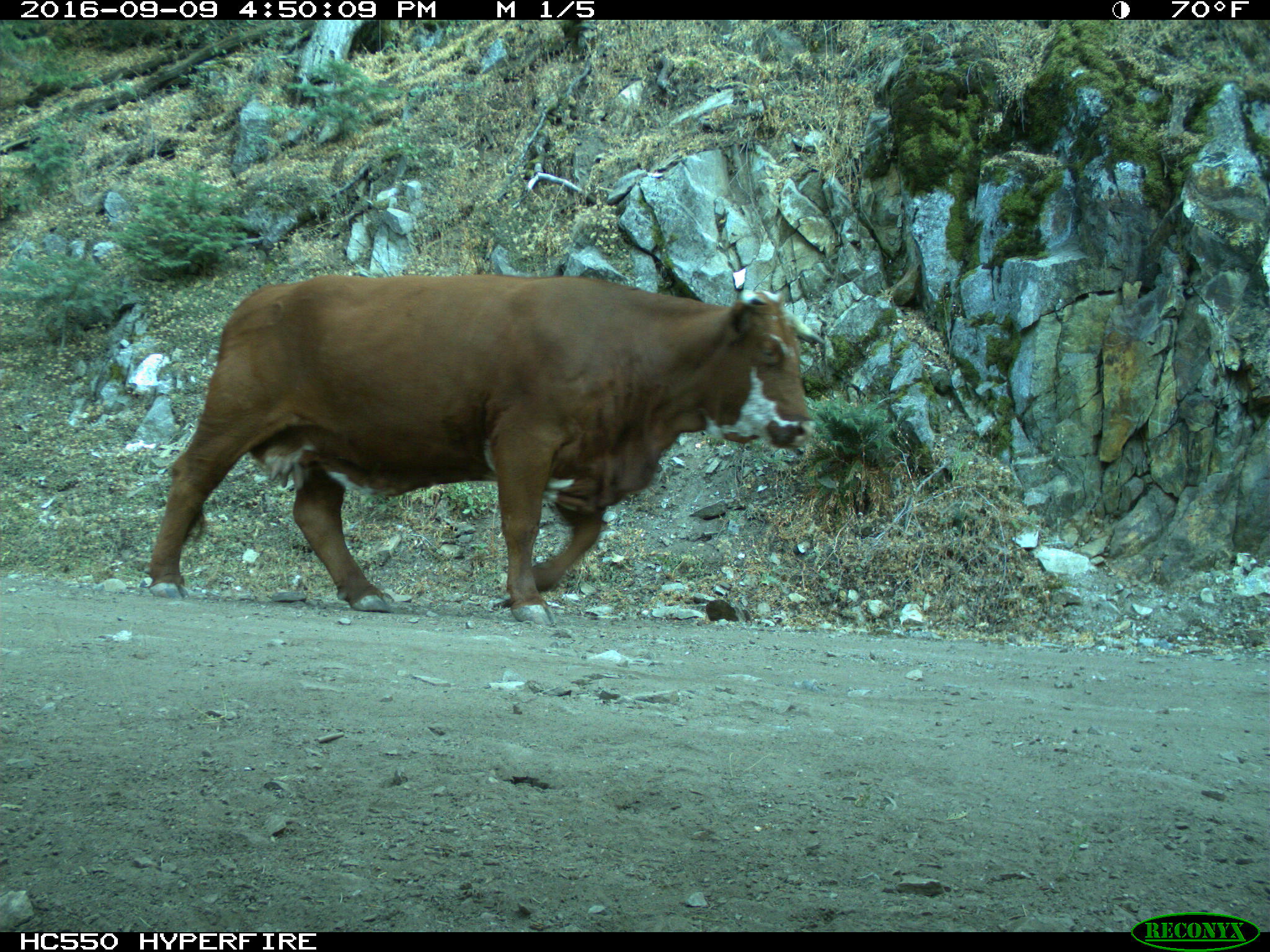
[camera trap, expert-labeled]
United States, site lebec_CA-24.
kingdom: Animalia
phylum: Chordata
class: Mammalia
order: Artiodactyla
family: Bovidae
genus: Bos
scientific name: Bos taurus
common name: domestic cow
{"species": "Bos taurus (domestic cow)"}